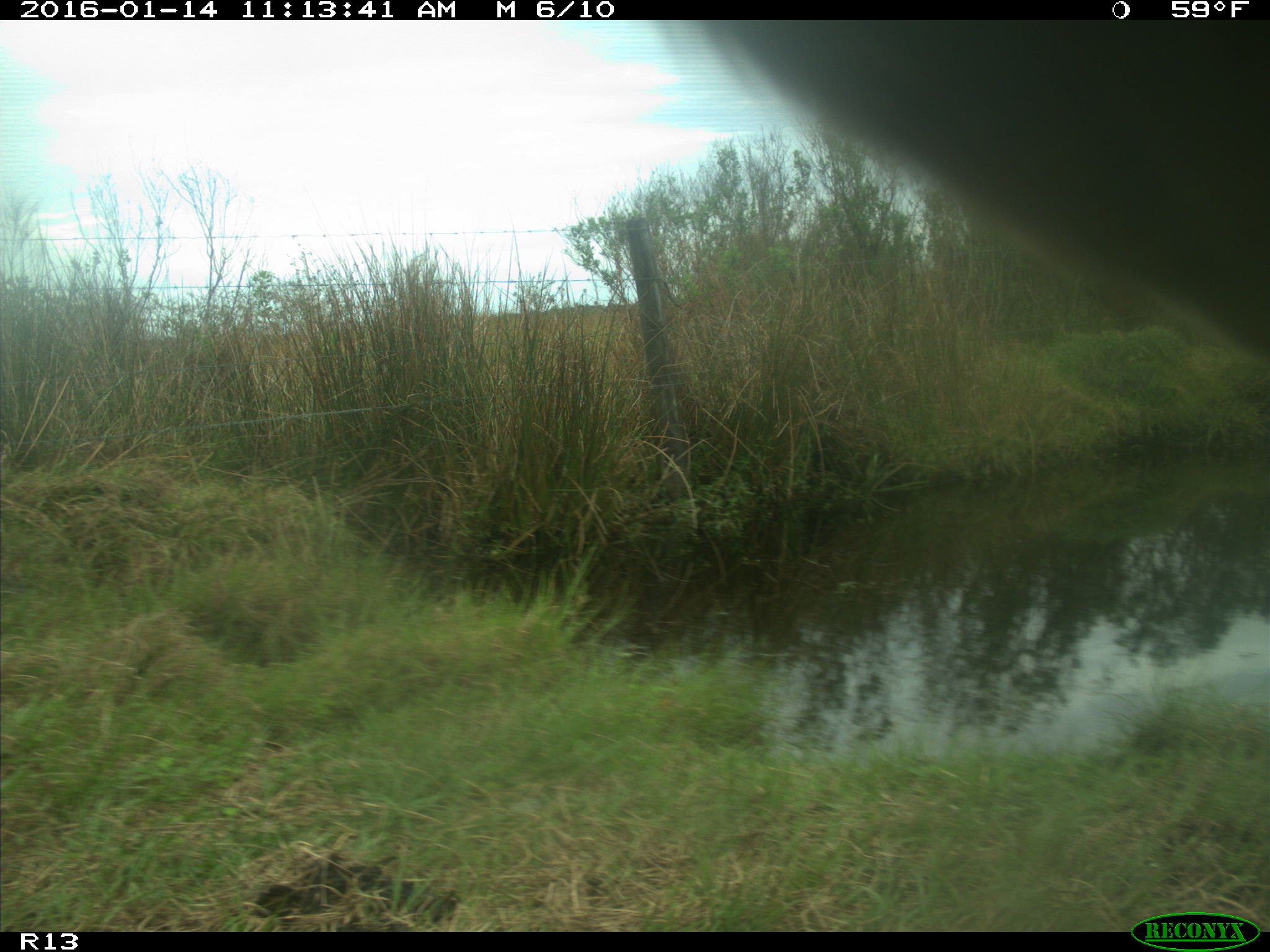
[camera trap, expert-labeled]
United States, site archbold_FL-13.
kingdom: Animalia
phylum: Chordata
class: Mammalia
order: Artiodactyla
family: Bovidae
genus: Bos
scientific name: Bos taurus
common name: domestic cow